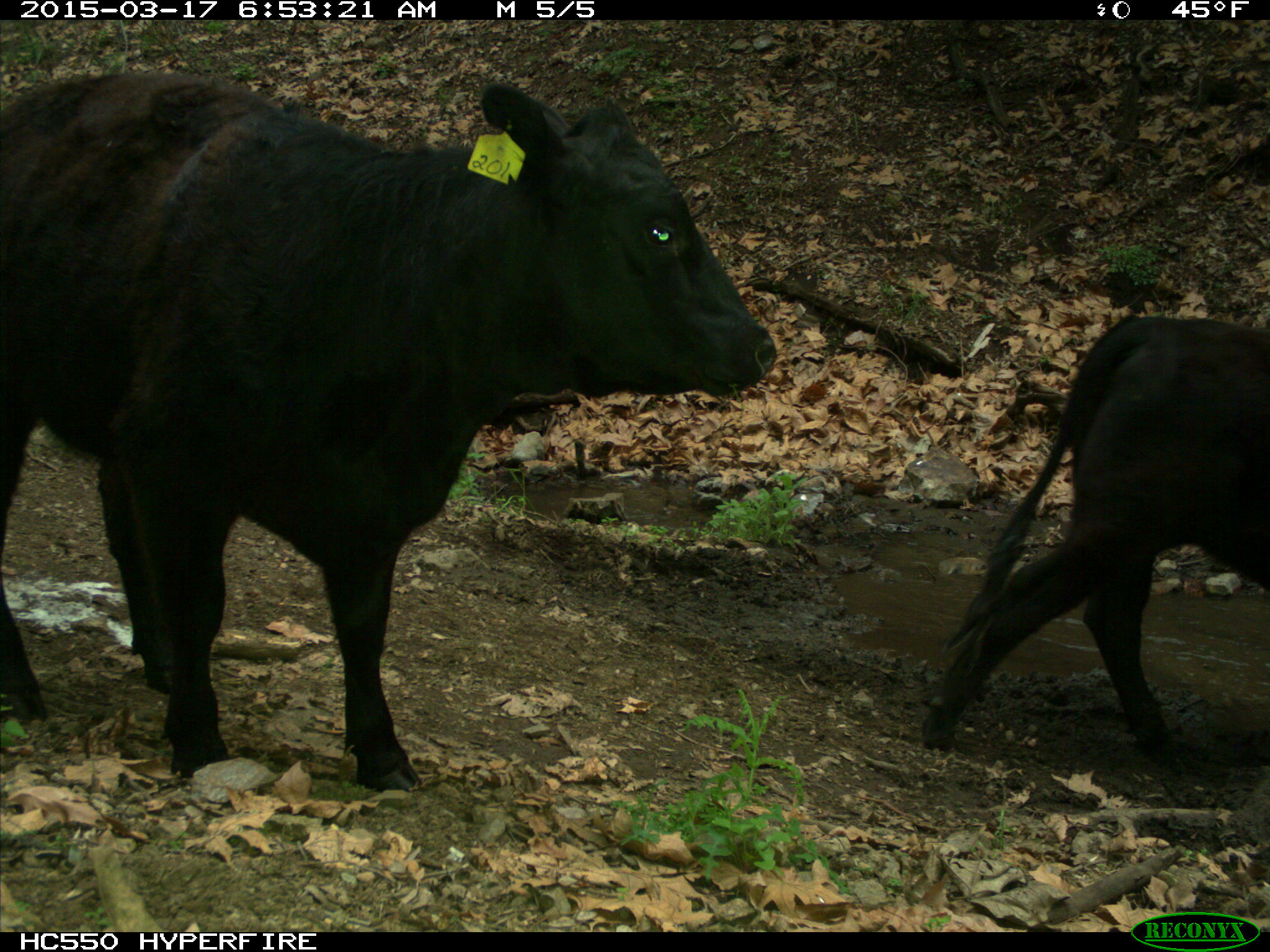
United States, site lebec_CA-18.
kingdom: Animalia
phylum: Chordata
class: Mammalia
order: Artiodactyla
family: Bovidae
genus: Bos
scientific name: Bos taurus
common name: domestic cow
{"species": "Bos taurus (domestic cow)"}